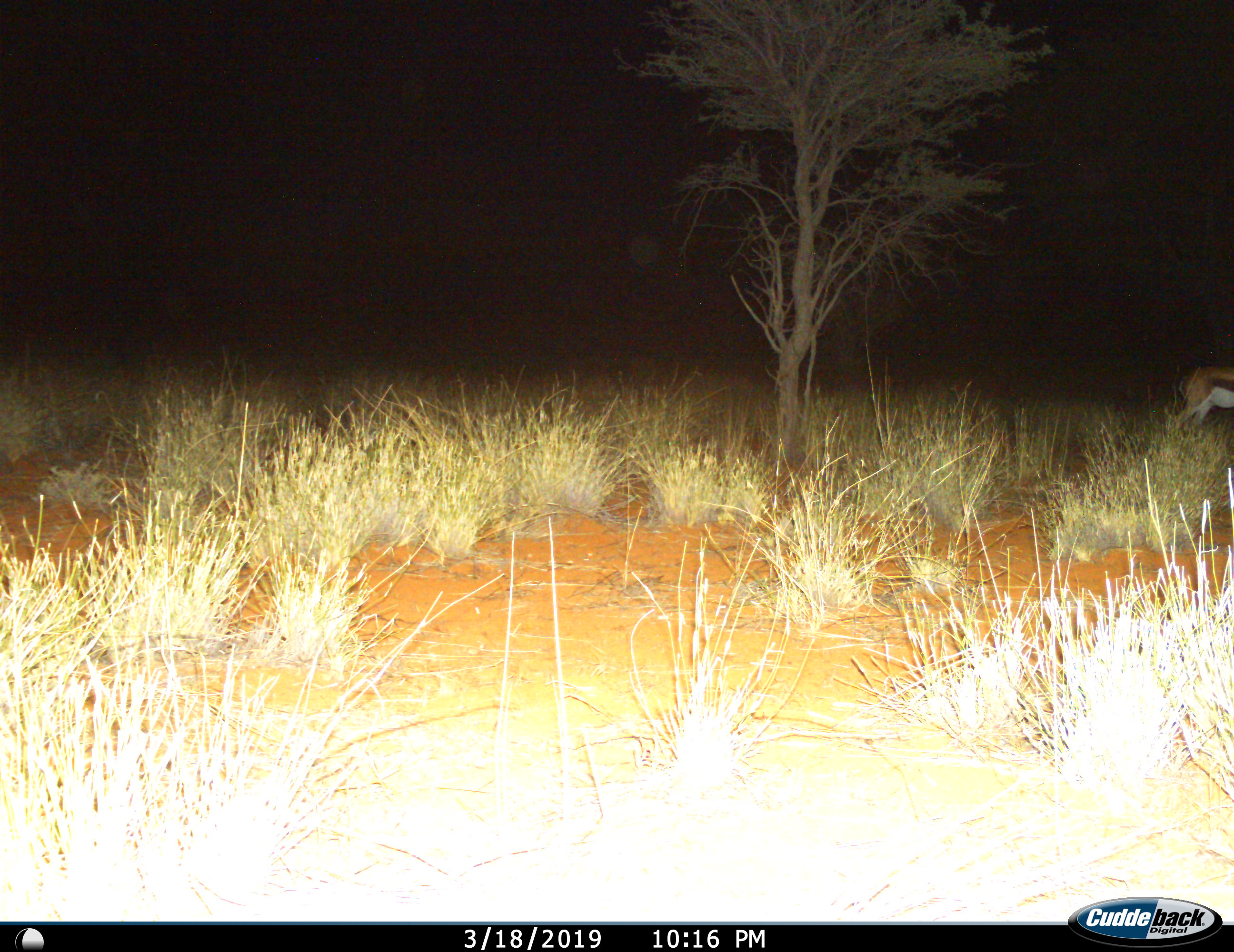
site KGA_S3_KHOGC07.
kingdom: Animalia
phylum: Chordata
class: Mammalia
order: Artiodactyla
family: Bovidae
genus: Antidorcas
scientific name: Antidorcas marsupialis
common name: springbok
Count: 1.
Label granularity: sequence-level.